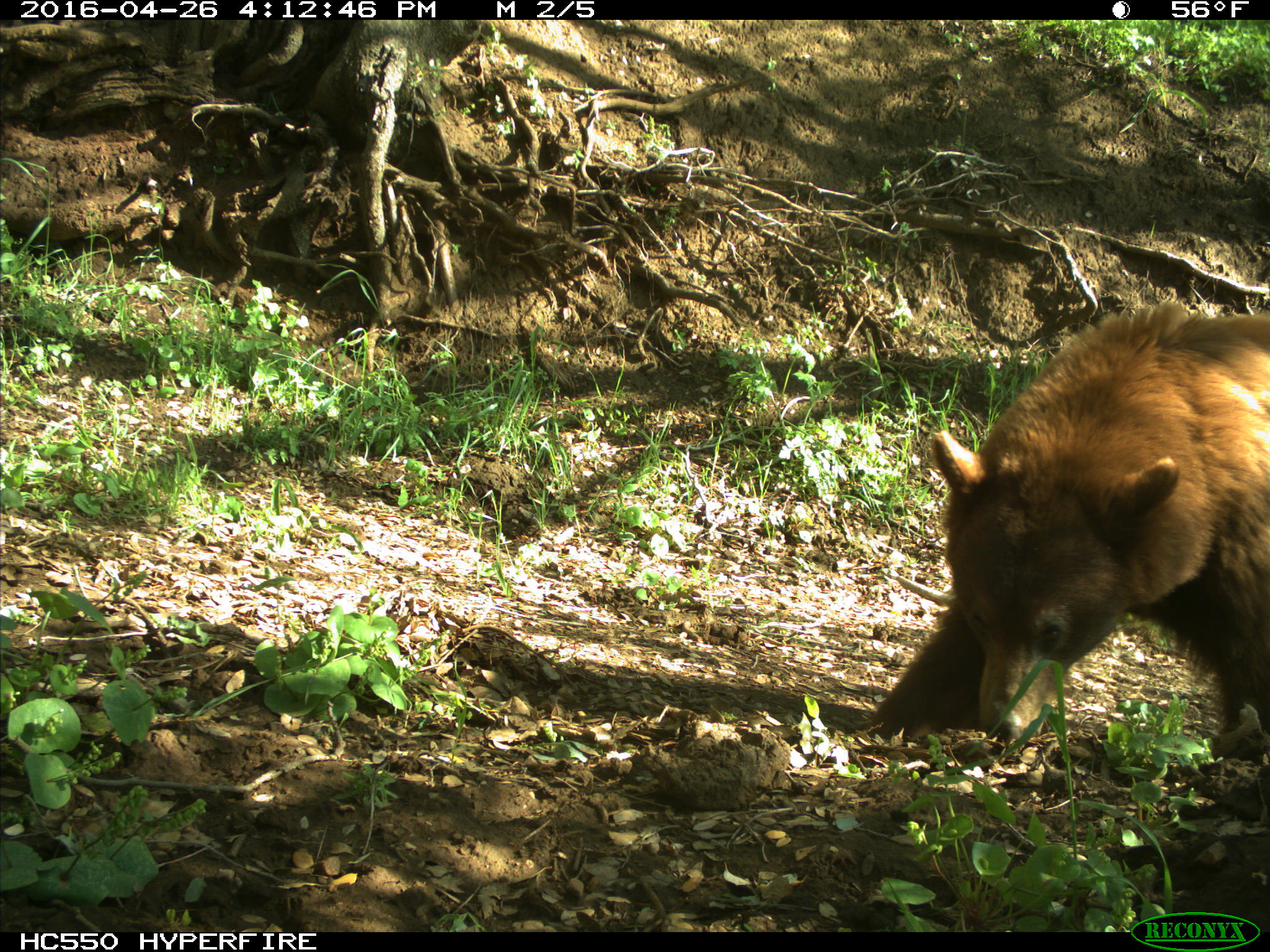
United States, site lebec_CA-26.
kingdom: Animalia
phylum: Chordata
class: Mammalia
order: Carnivora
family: Ursidae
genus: Ursus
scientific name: Ursus americanus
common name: american black bear